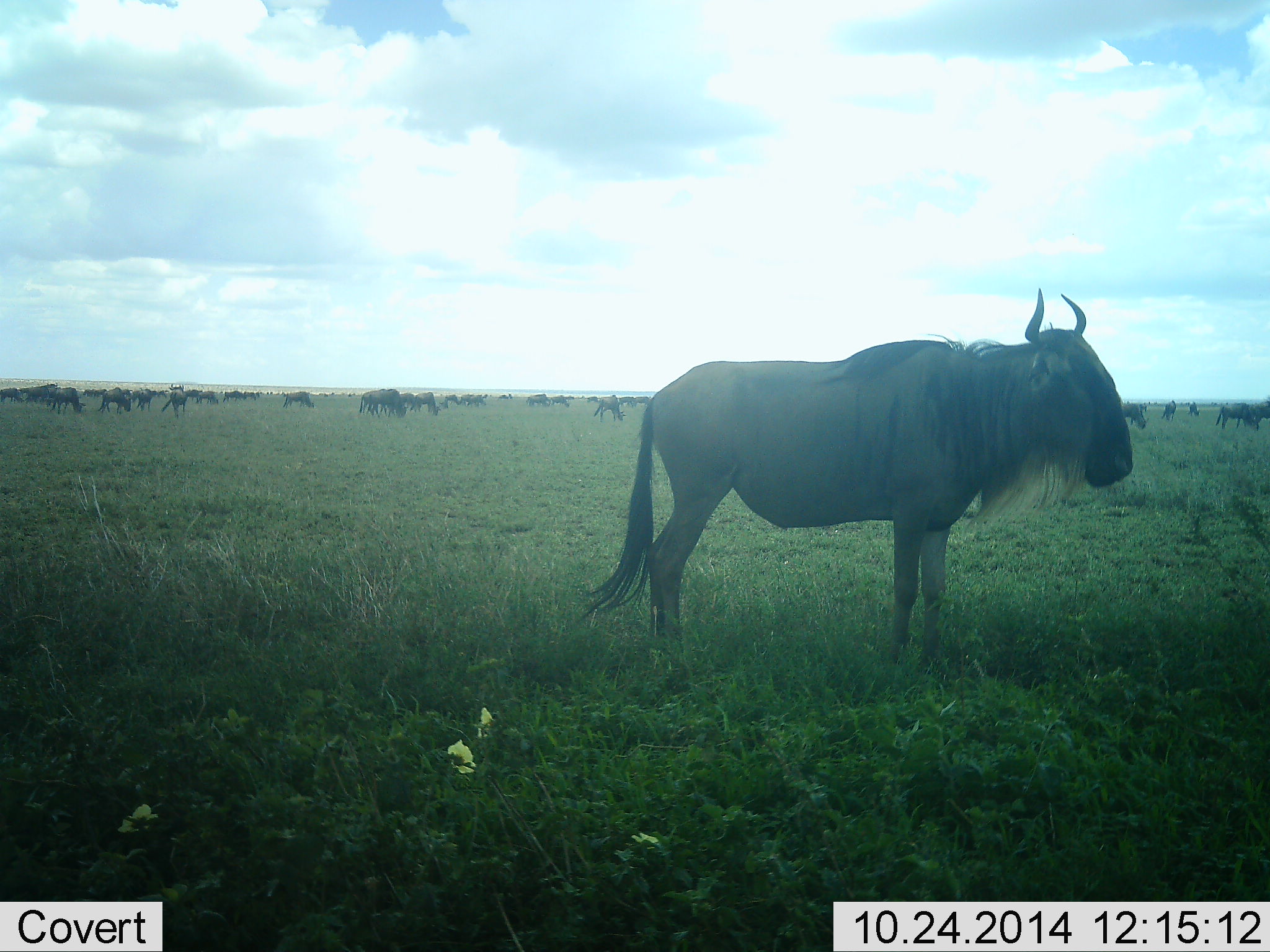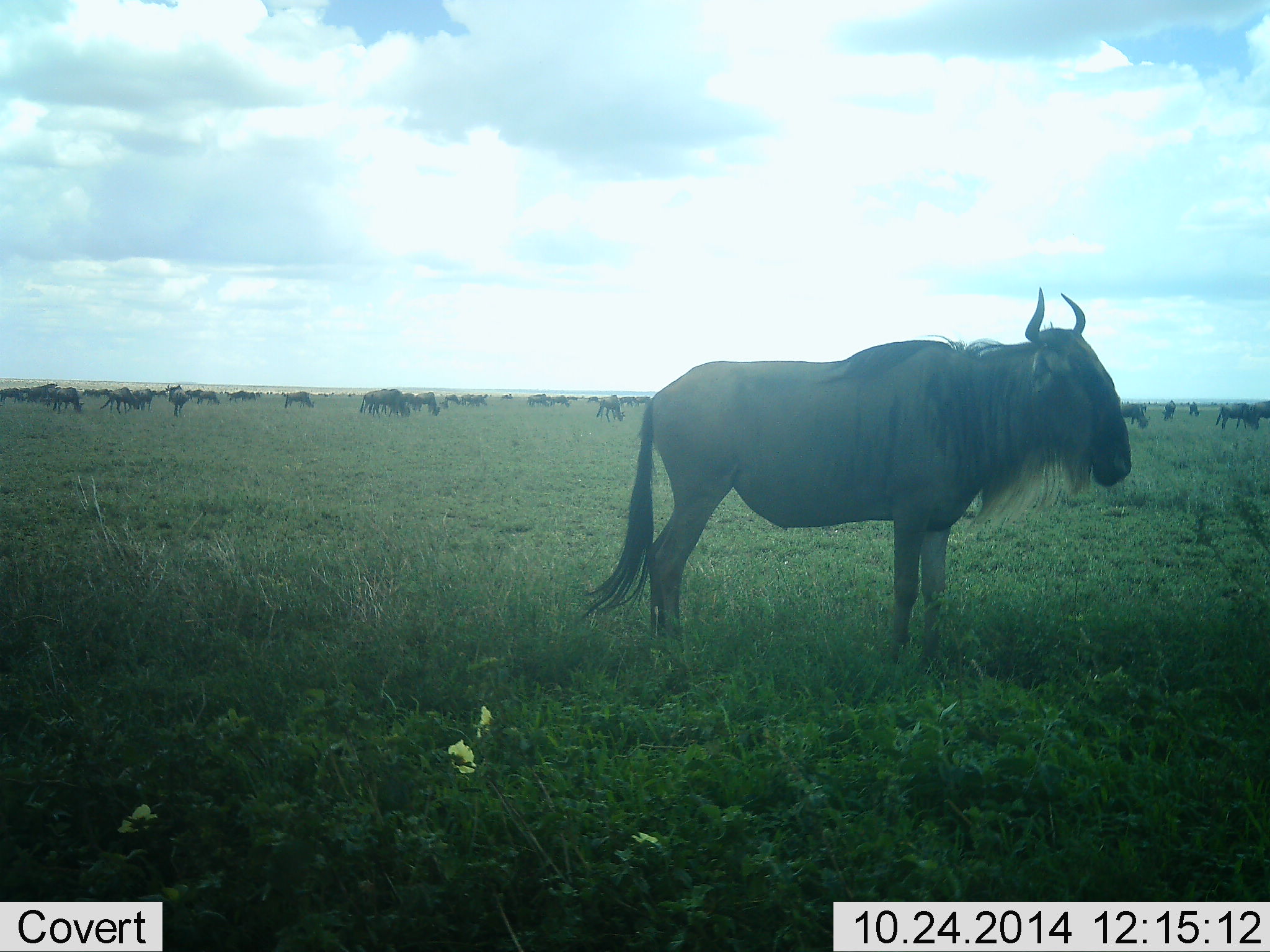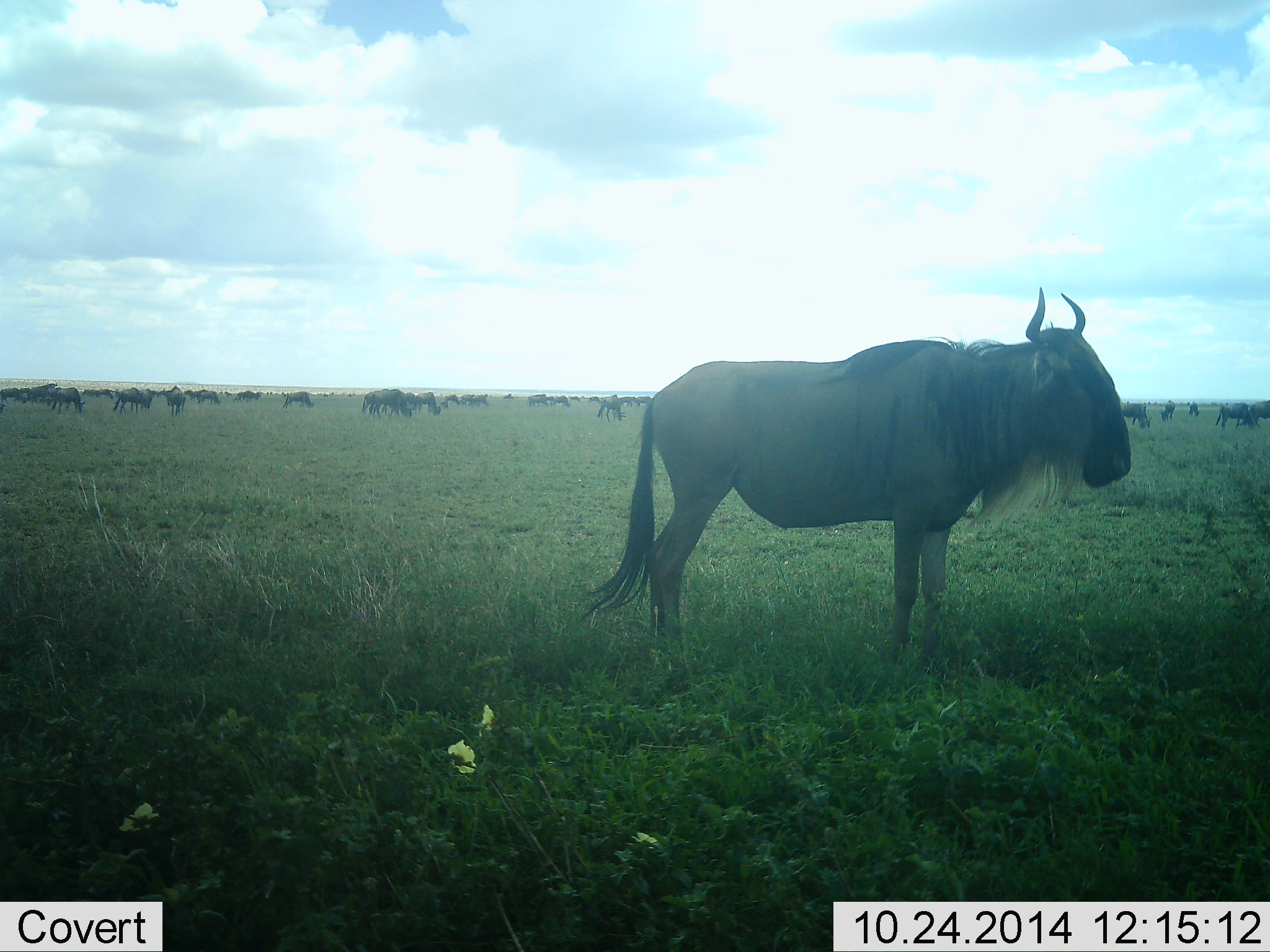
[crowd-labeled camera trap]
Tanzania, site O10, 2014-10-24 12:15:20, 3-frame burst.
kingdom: Animalia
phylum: Chordata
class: Mammalia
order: Artiodactyla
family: Bovidae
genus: Connochaetes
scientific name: Connochaetes taurinus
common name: blue wildebeest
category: wildebeest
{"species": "wildebeest (blue wildebeest) (Connochaetes taurinus)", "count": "11-50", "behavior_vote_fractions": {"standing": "90%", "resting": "10%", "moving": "20%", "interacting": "0%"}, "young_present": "0%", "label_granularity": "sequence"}